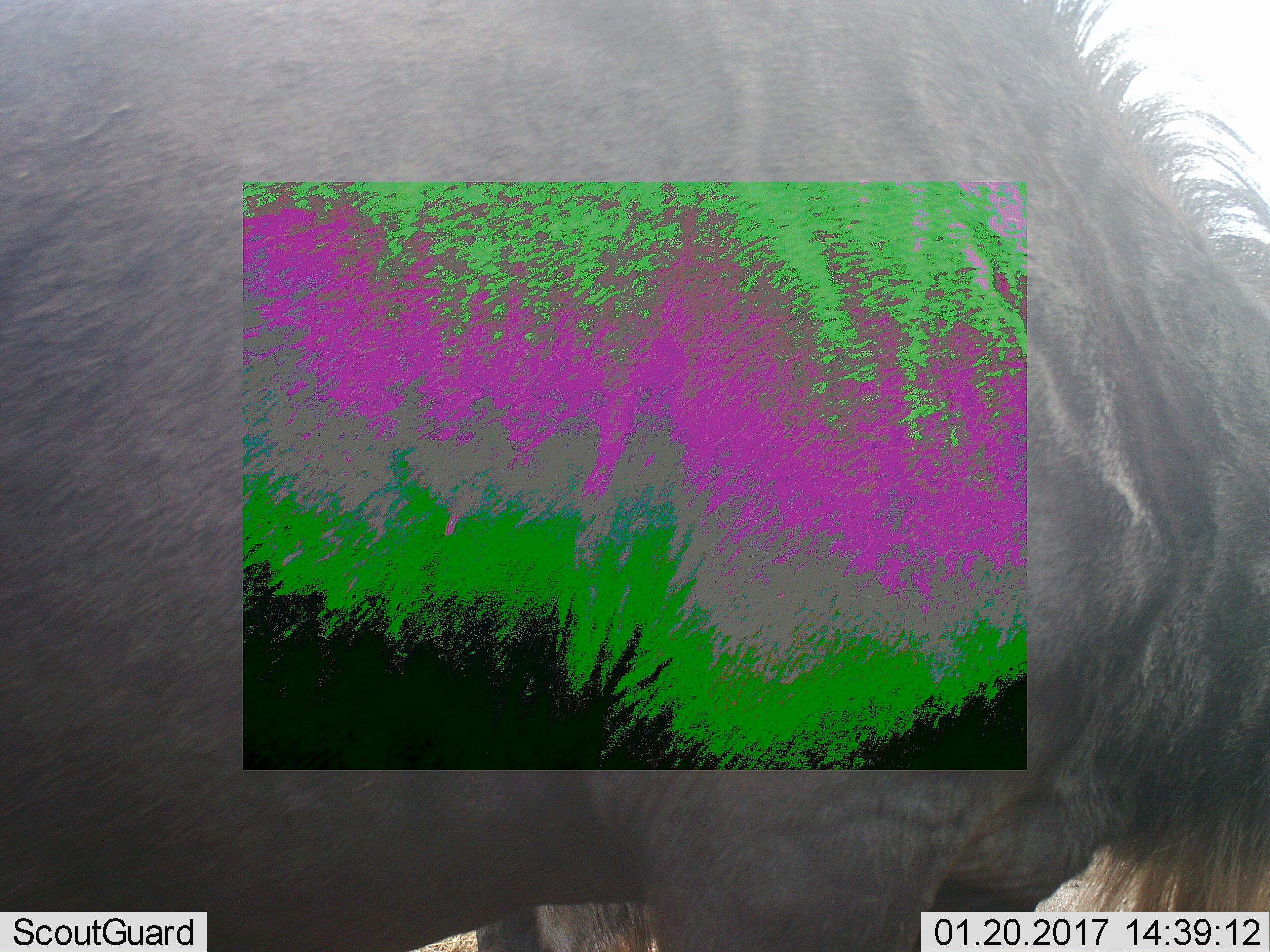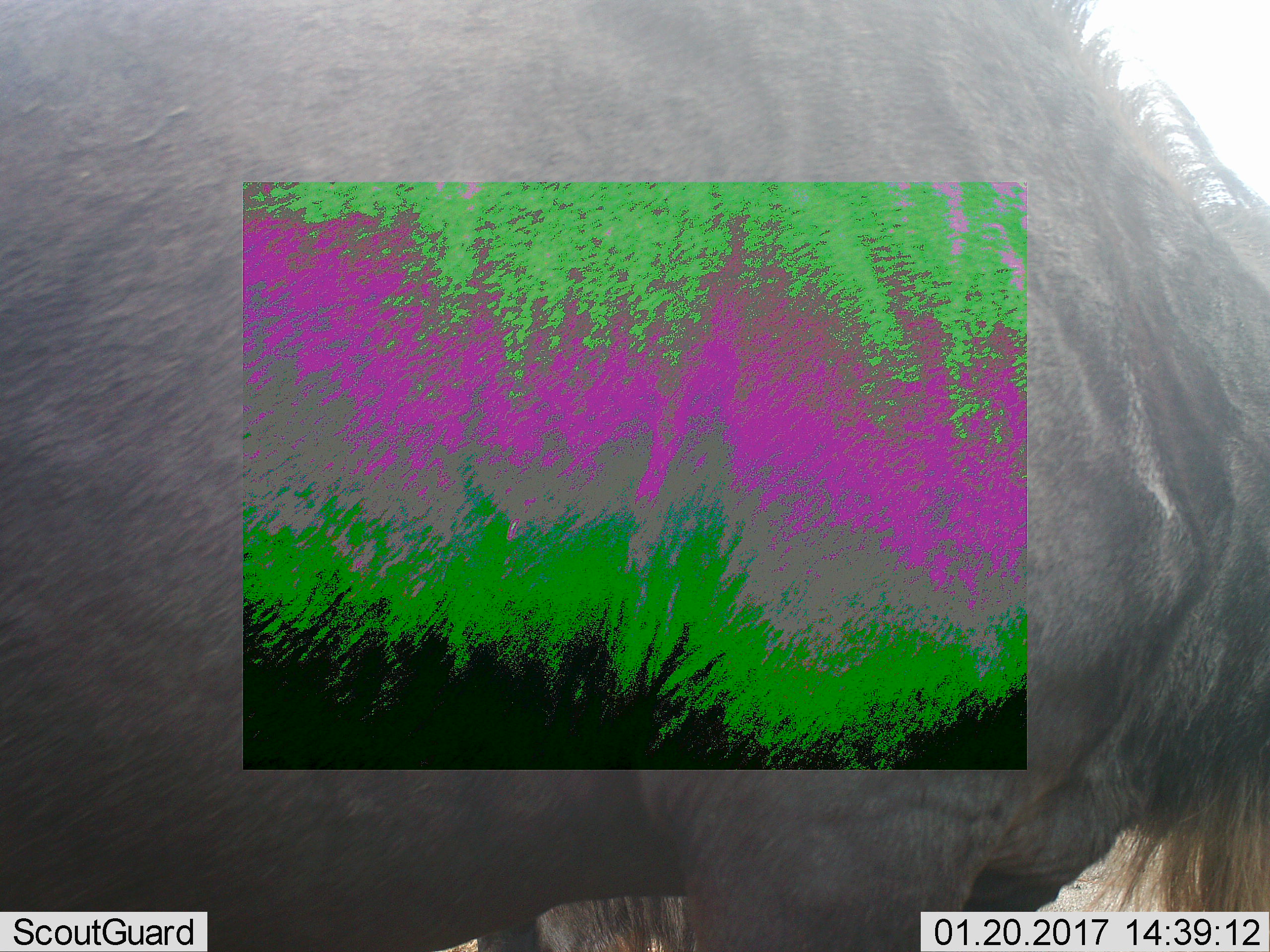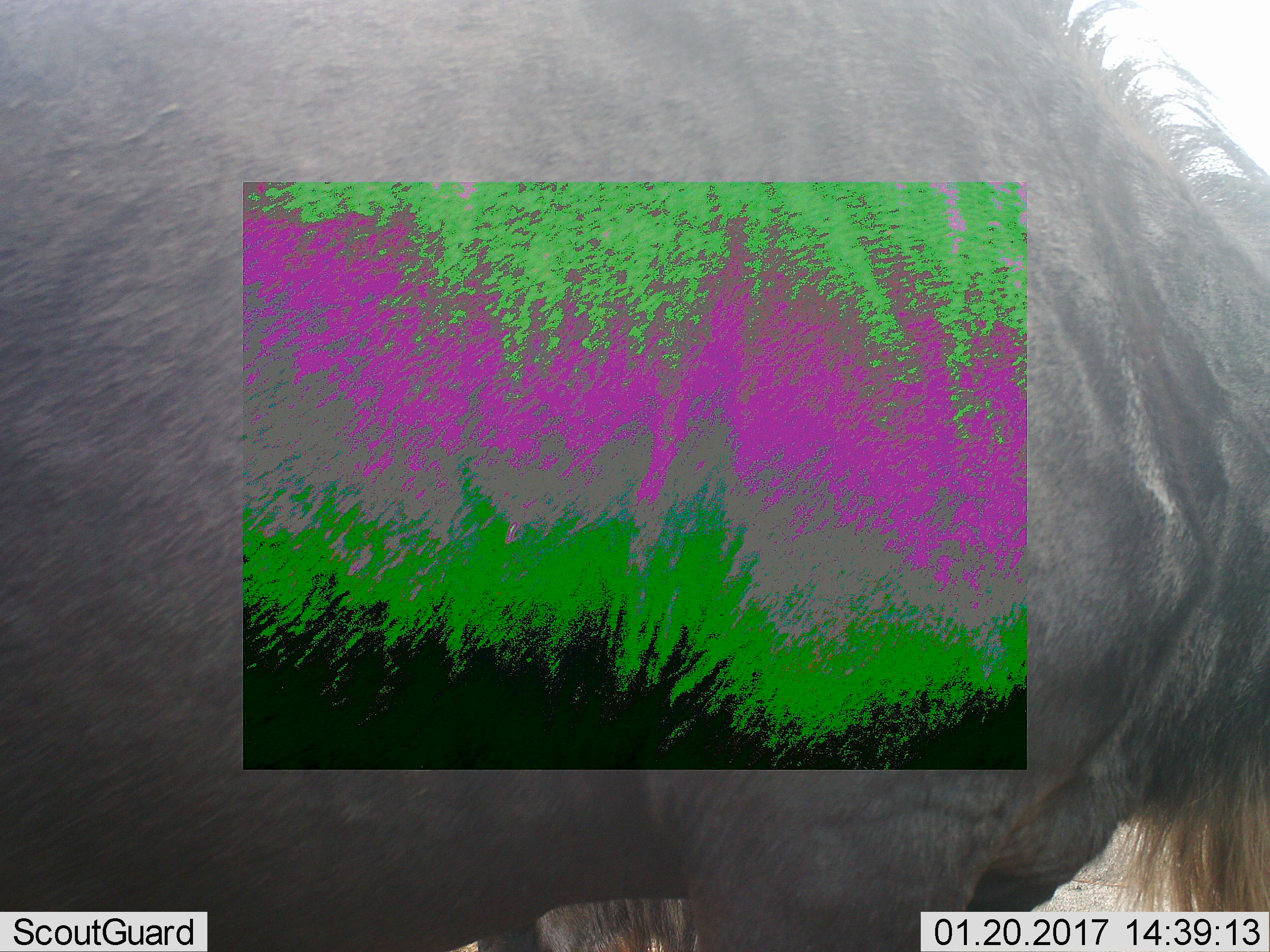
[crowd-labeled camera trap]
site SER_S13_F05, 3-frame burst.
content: unidentified animal